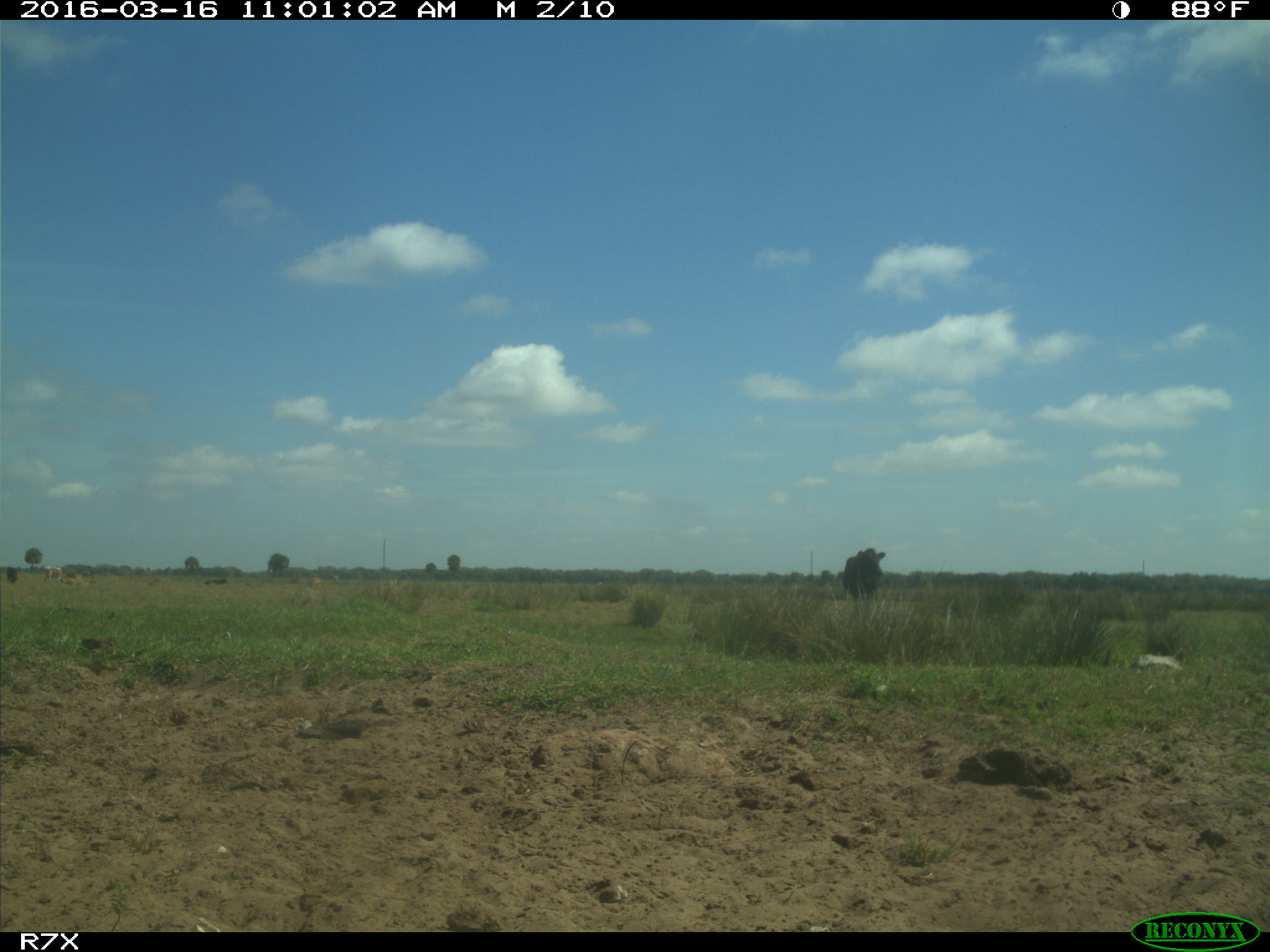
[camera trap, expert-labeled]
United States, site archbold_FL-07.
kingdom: Animalia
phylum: Chordata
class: Mammalia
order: Artiodactyla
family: Bovidae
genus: Bos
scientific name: Bos taurus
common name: domestic cow